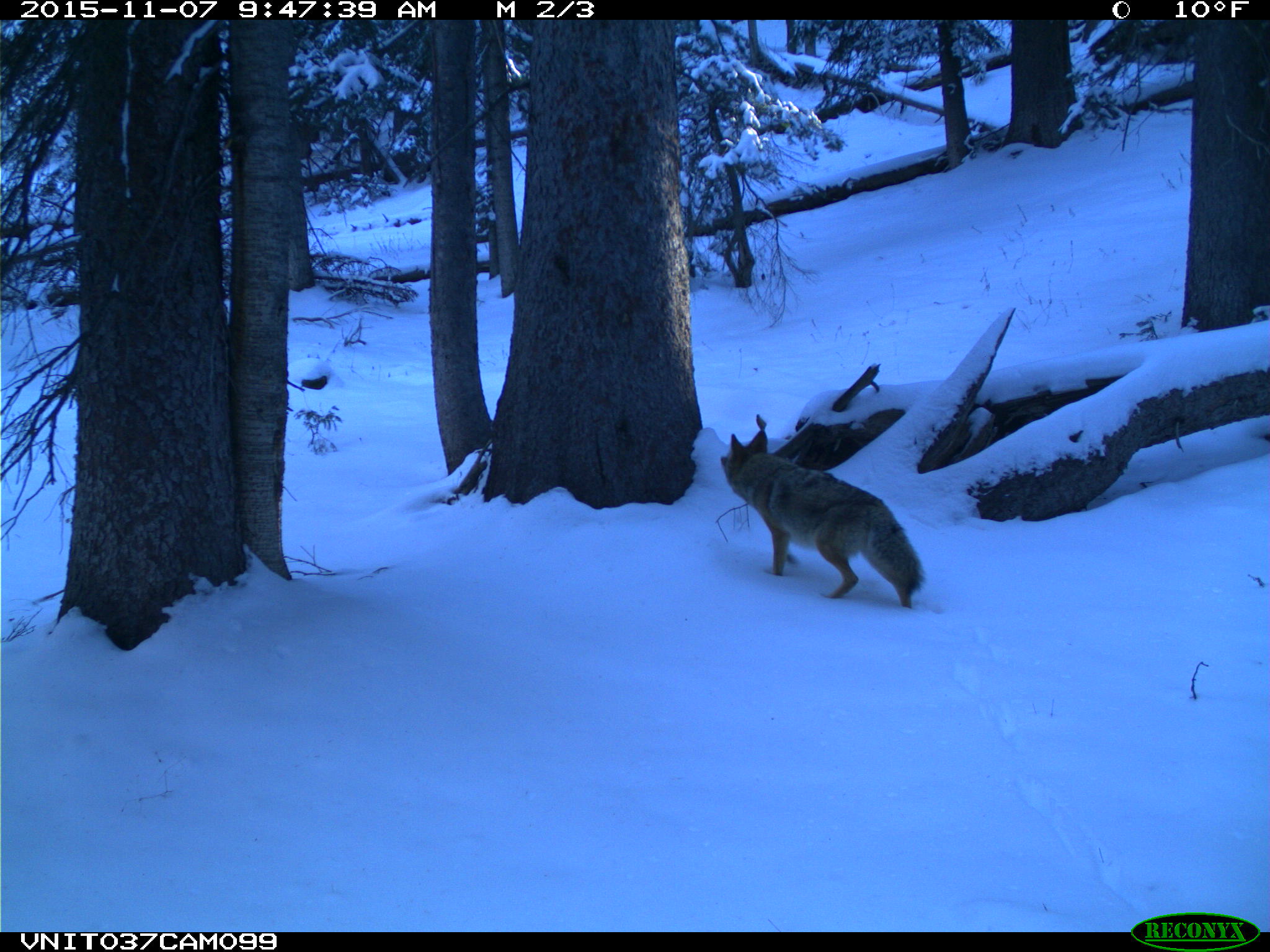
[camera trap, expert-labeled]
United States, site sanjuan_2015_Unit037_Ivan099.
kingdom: Animalia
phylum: Chordata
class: Mammalia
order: Carnivora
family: Canidae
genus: Canis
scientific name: Canis latrans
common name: coyote